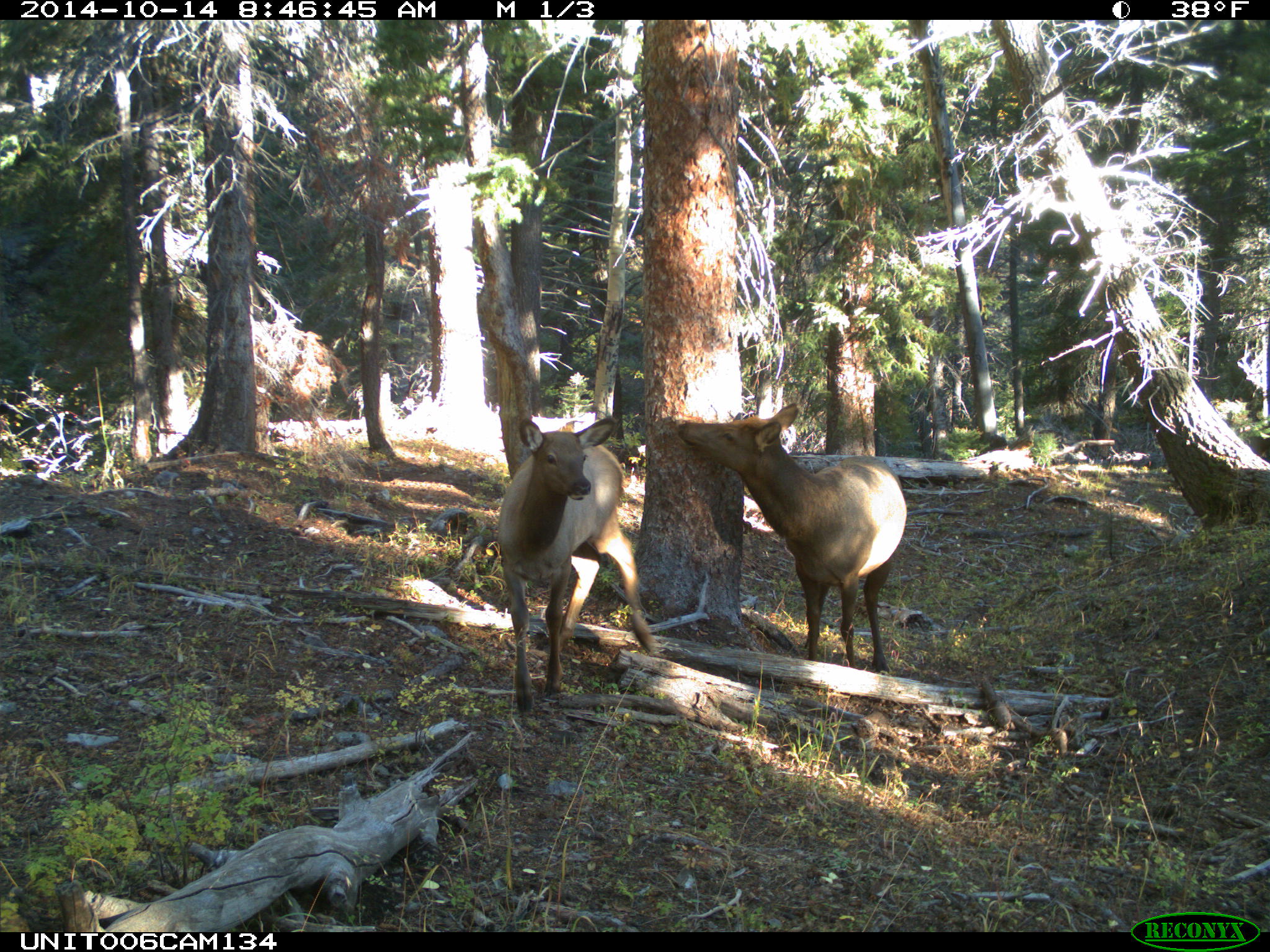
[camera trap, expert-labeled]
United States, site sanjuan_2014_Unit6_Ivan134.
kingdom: Animalia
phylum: Chordata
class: Mammalia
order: Artiodactyla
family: Cervidae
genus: Cervus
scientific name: Cervus elaphus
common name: red deer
Cervus elaphus (red deer).